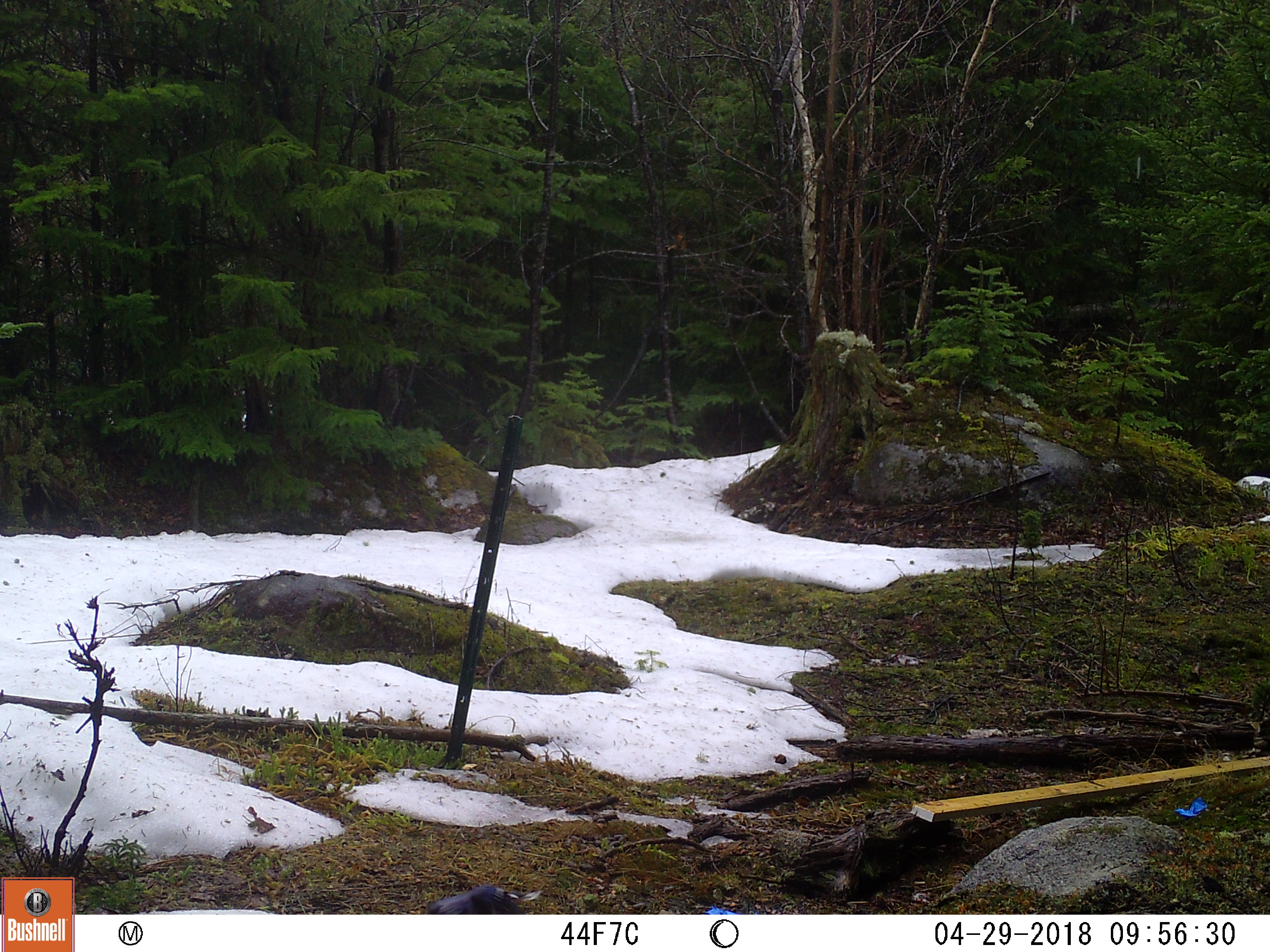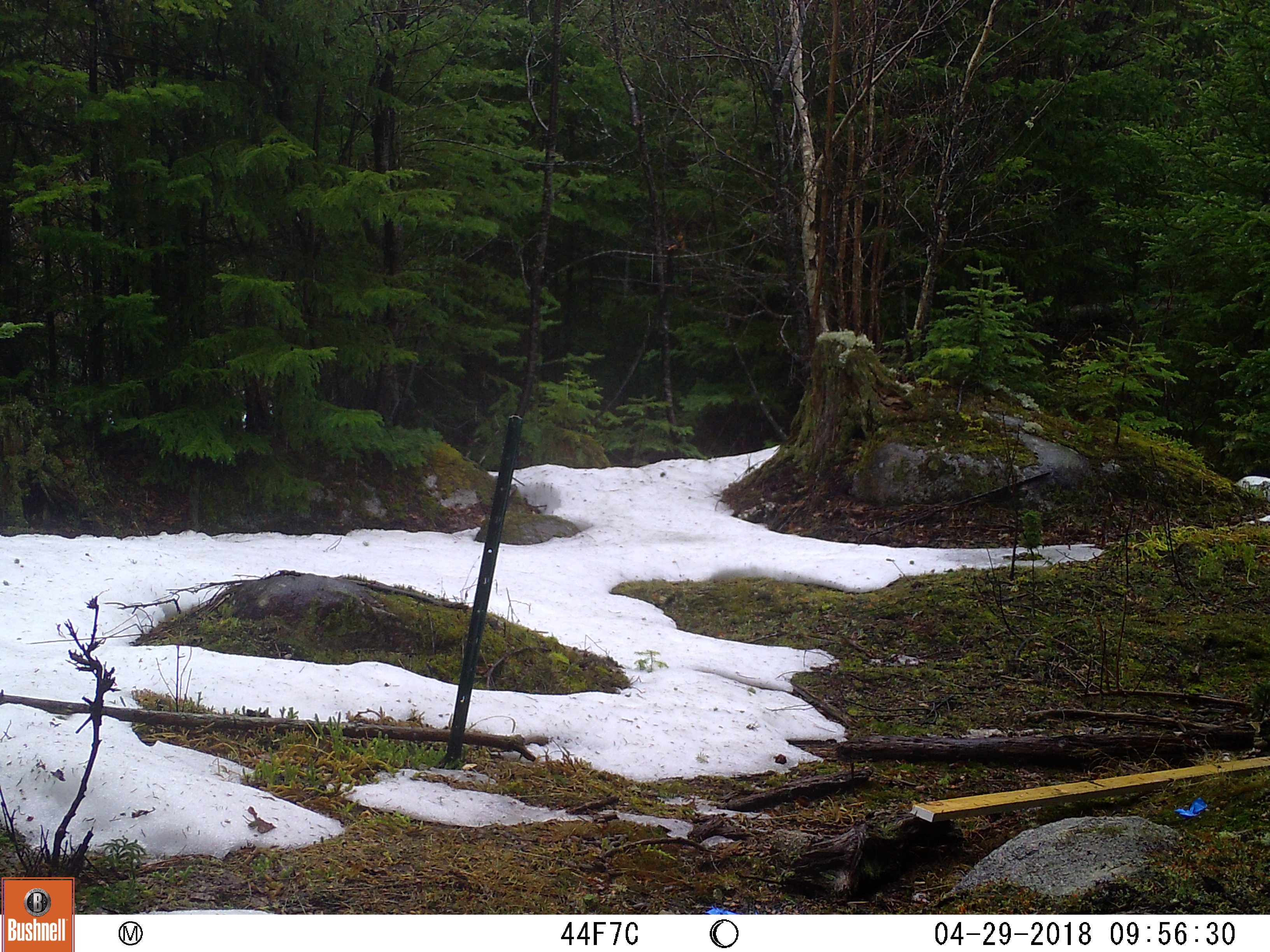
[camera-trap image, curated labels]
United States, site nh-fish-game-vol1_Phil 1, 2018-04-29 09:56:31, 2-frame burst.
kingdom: Animalia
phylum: Chordata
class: Aves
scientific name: Aves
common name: bird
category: bird sp.